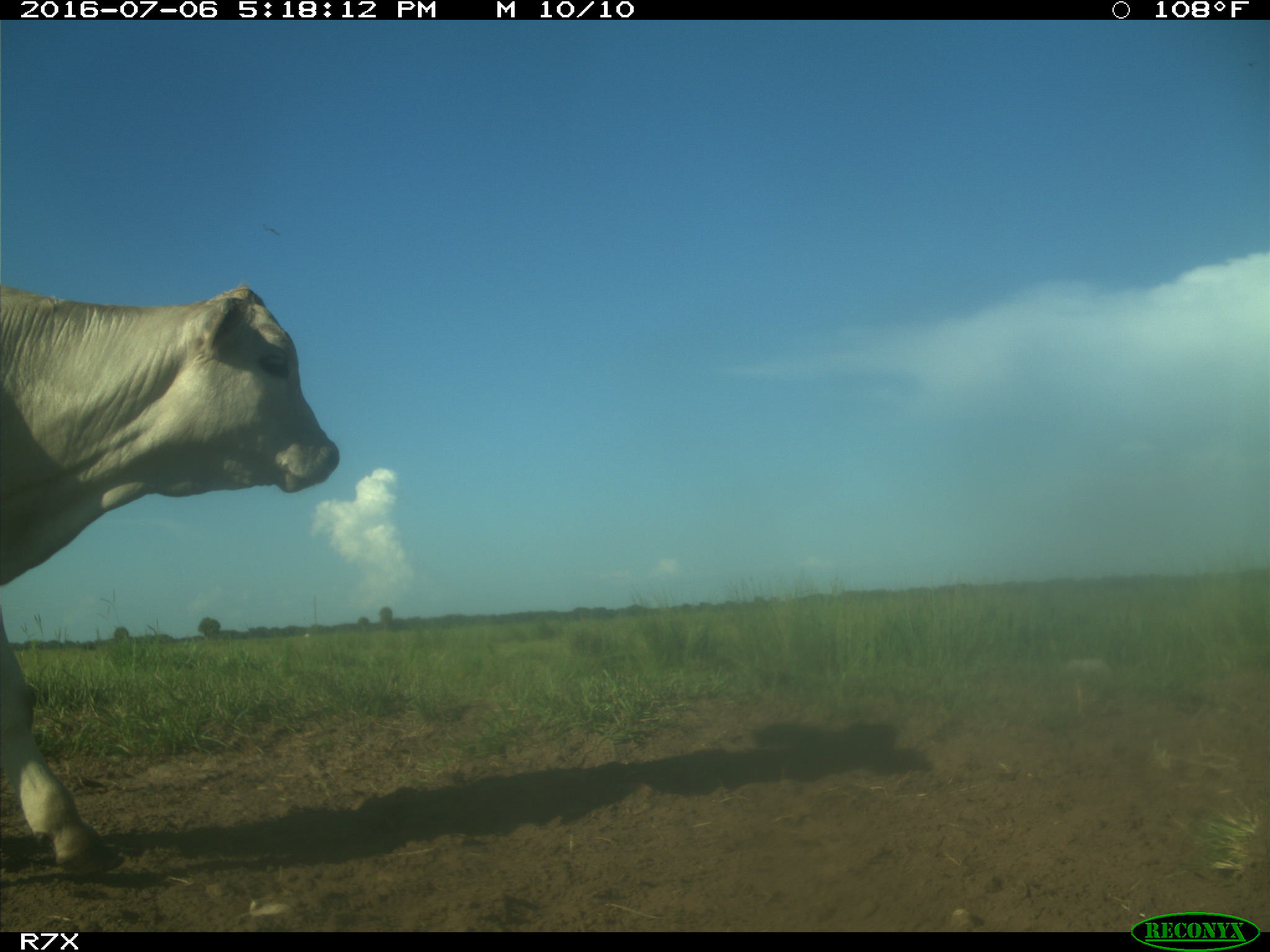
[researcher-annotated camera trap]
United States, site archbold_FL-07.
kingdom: Animalia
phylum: Chordata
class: Mammalia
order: Artiodactyla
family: Bovidae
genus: Bos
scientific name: Bos taurus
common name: domestic cow